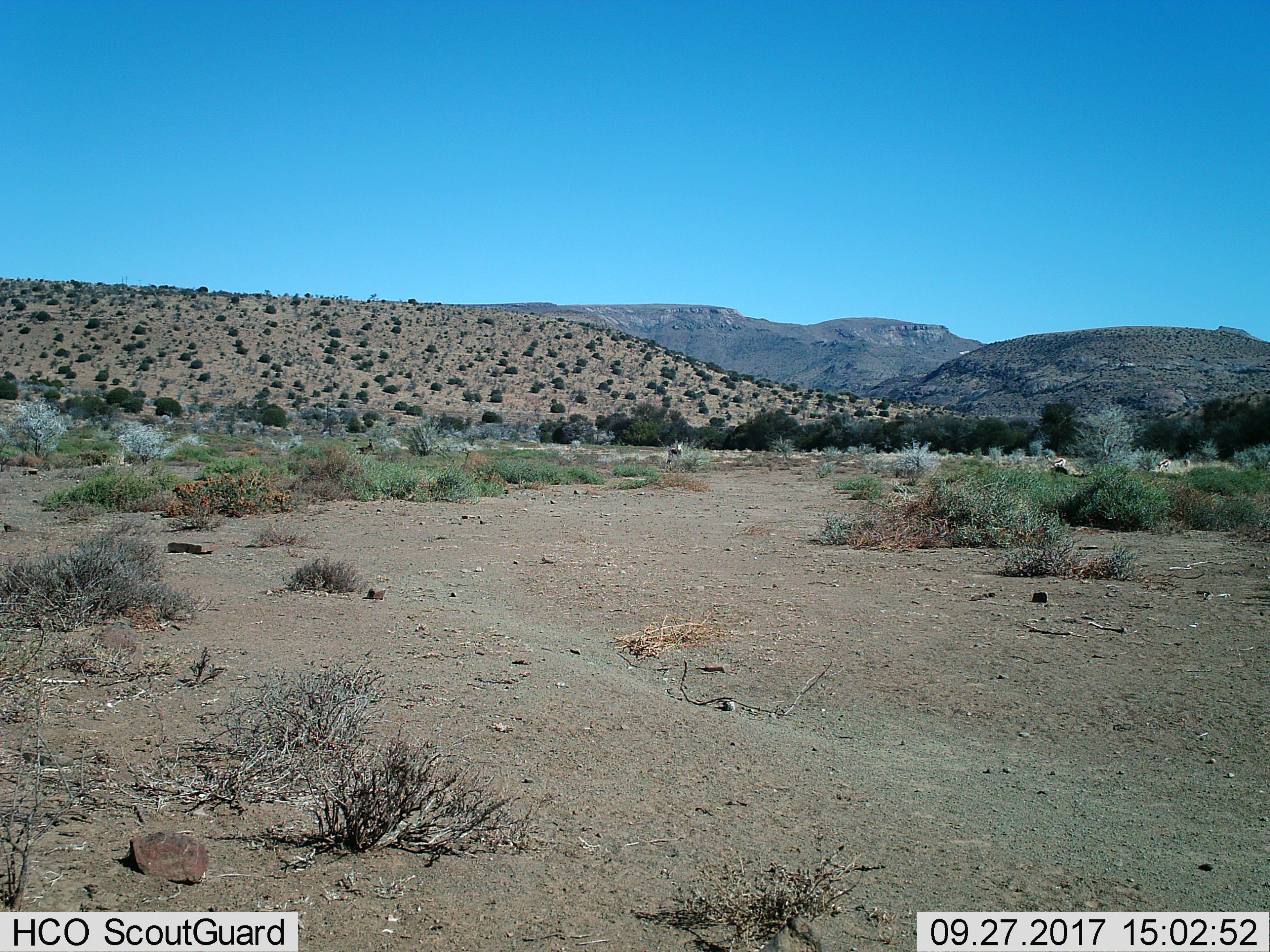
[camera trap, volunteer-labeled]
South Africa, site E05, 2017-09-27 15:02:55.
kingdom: Animalia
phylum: Chordata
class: Mammalia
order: Artiodactyla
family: Bovidae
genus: Antidorcas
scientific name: Antidorcas marsupialis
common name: springbok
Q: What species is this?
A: Springbok (Antidorcas marsupialis).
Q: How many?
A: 5.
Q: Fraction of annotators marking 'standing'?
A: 100%.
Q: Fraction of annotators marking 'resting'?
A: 20%.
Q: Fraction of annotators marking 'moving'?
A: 20%.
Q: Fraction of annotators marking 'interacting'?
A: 0%.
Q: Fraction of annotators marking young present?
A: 0%.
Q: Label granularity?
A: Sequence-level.